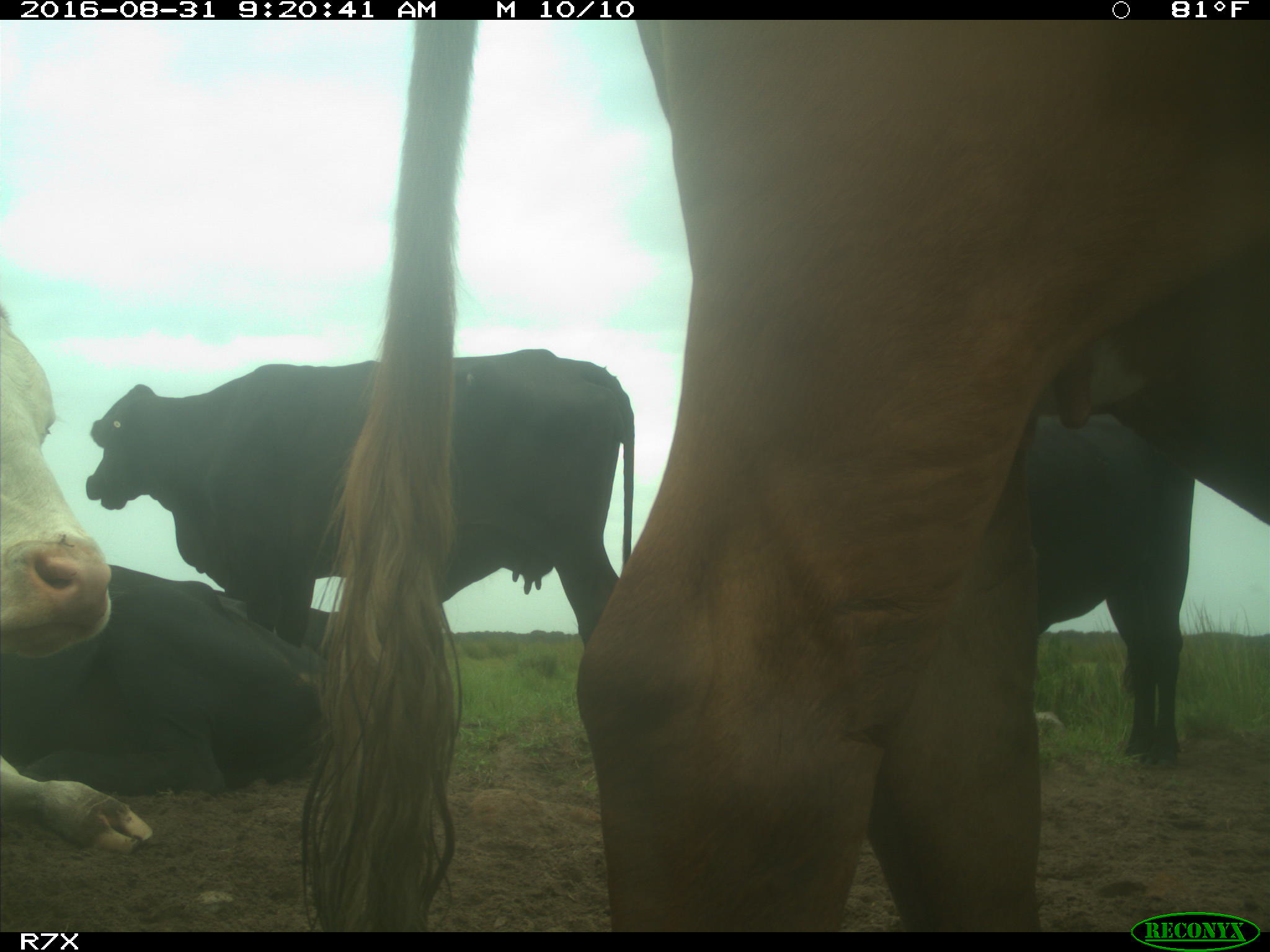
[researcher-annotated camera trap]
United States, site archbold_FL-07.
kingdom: Animalia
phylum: Chordata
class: Mammalia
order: Artiodactyla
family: Bovidae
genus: Bos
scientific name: Bos taurus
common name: domestic cow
Bos taurus (domestic cow).